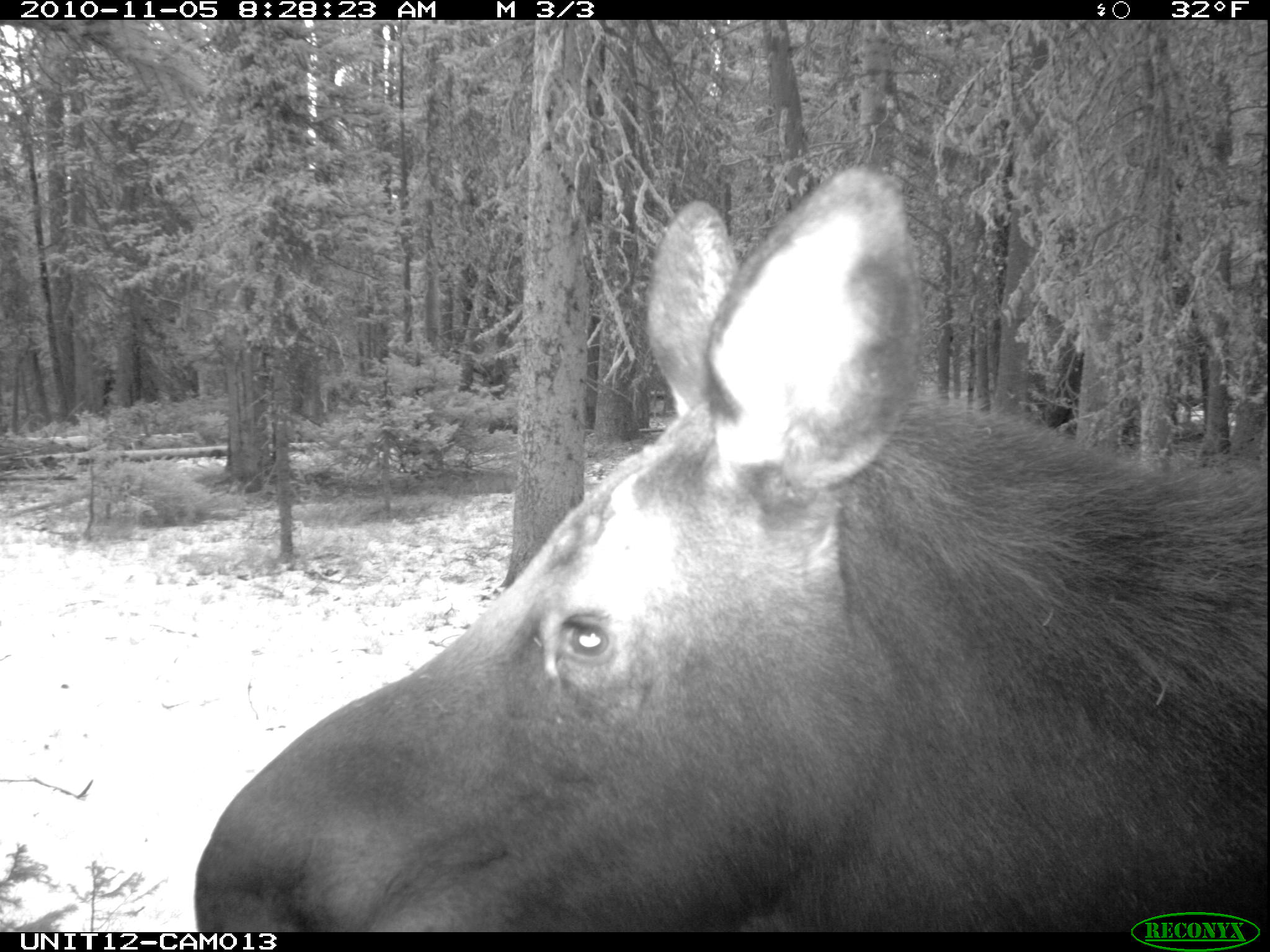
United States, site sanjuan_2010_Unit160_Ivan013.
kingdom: Animalia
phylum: Chordata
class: Mammalia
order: Artiodactyla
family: Cervidae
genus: Alces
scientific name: Alces alces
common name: moose